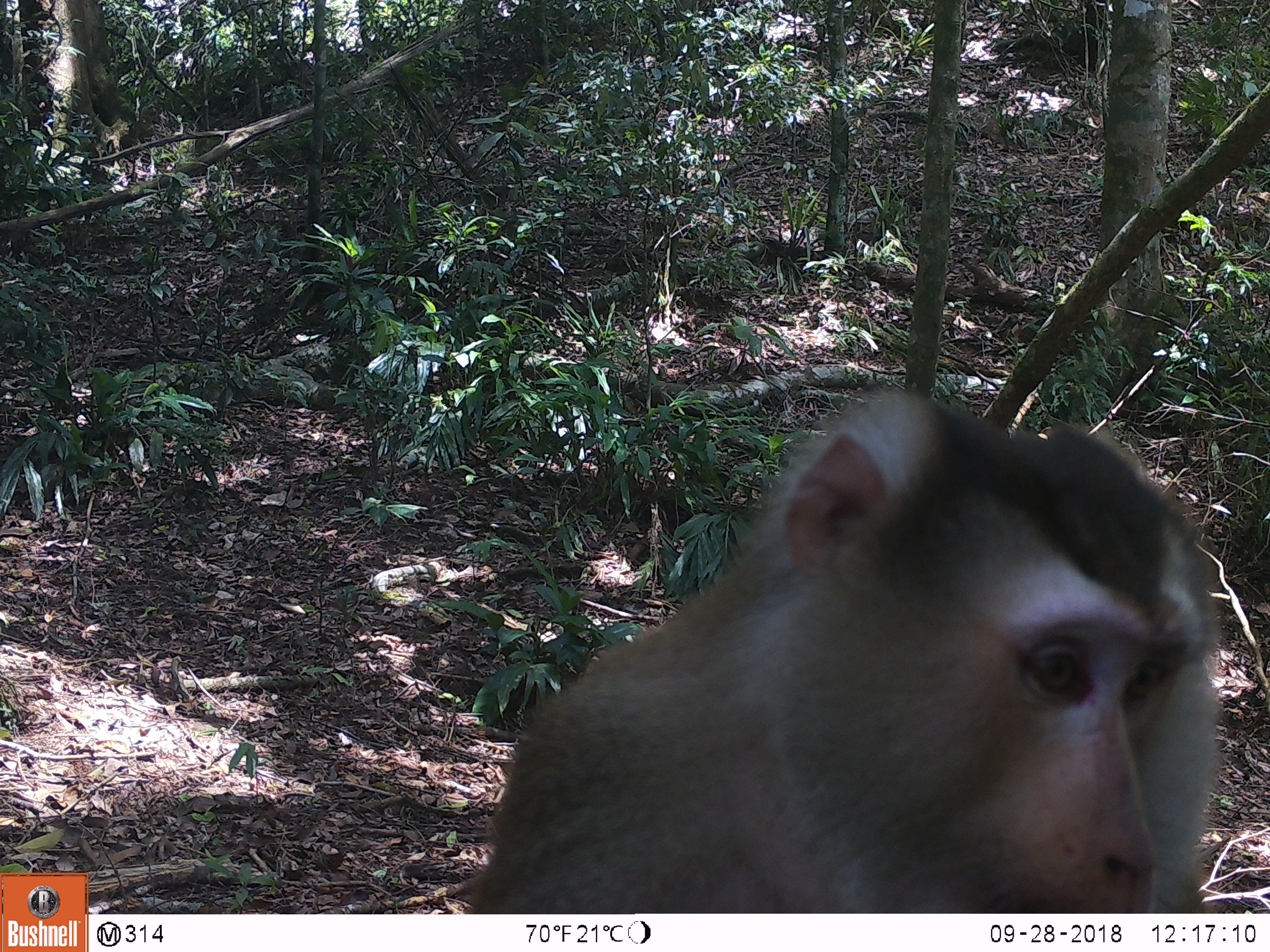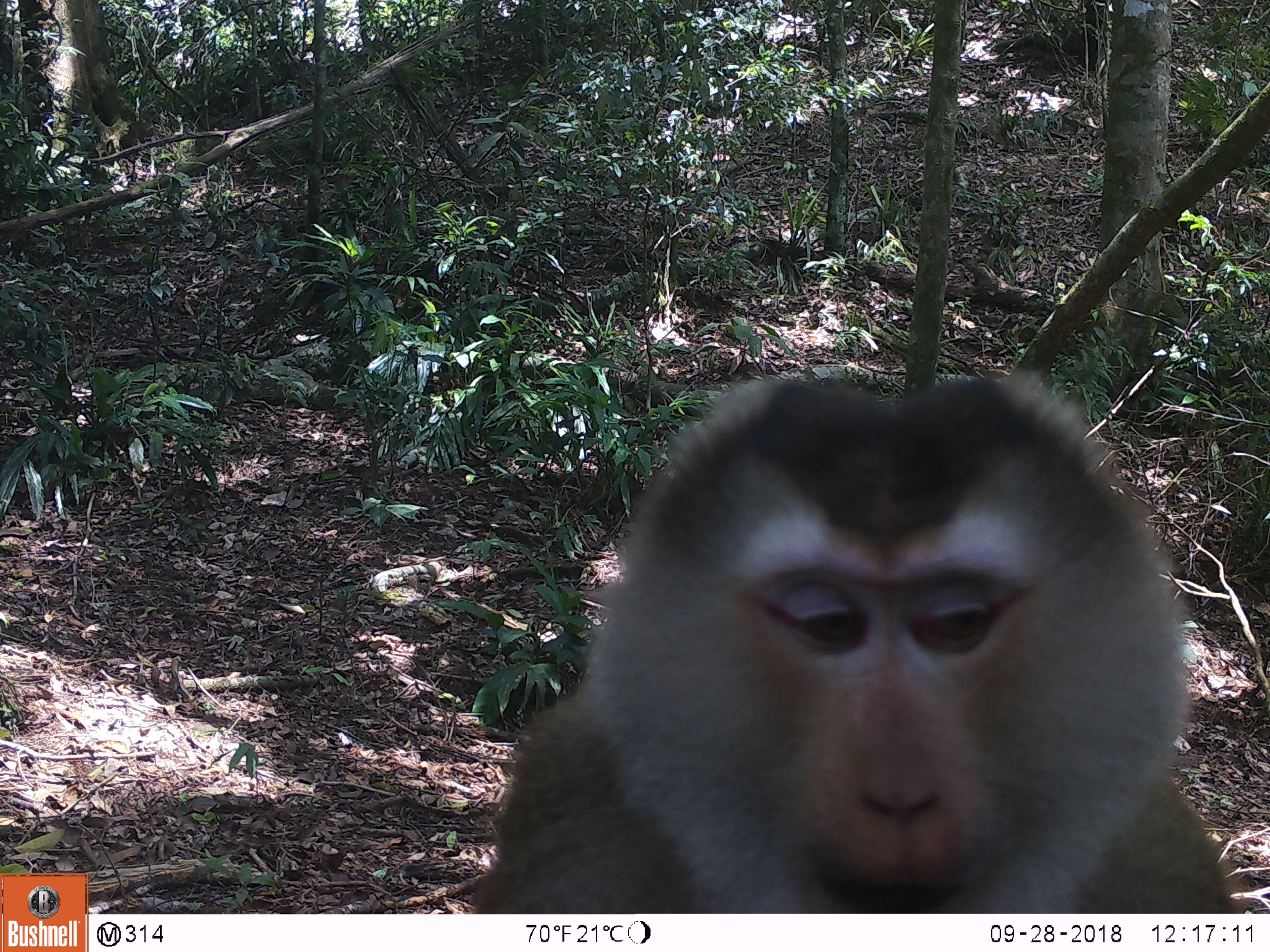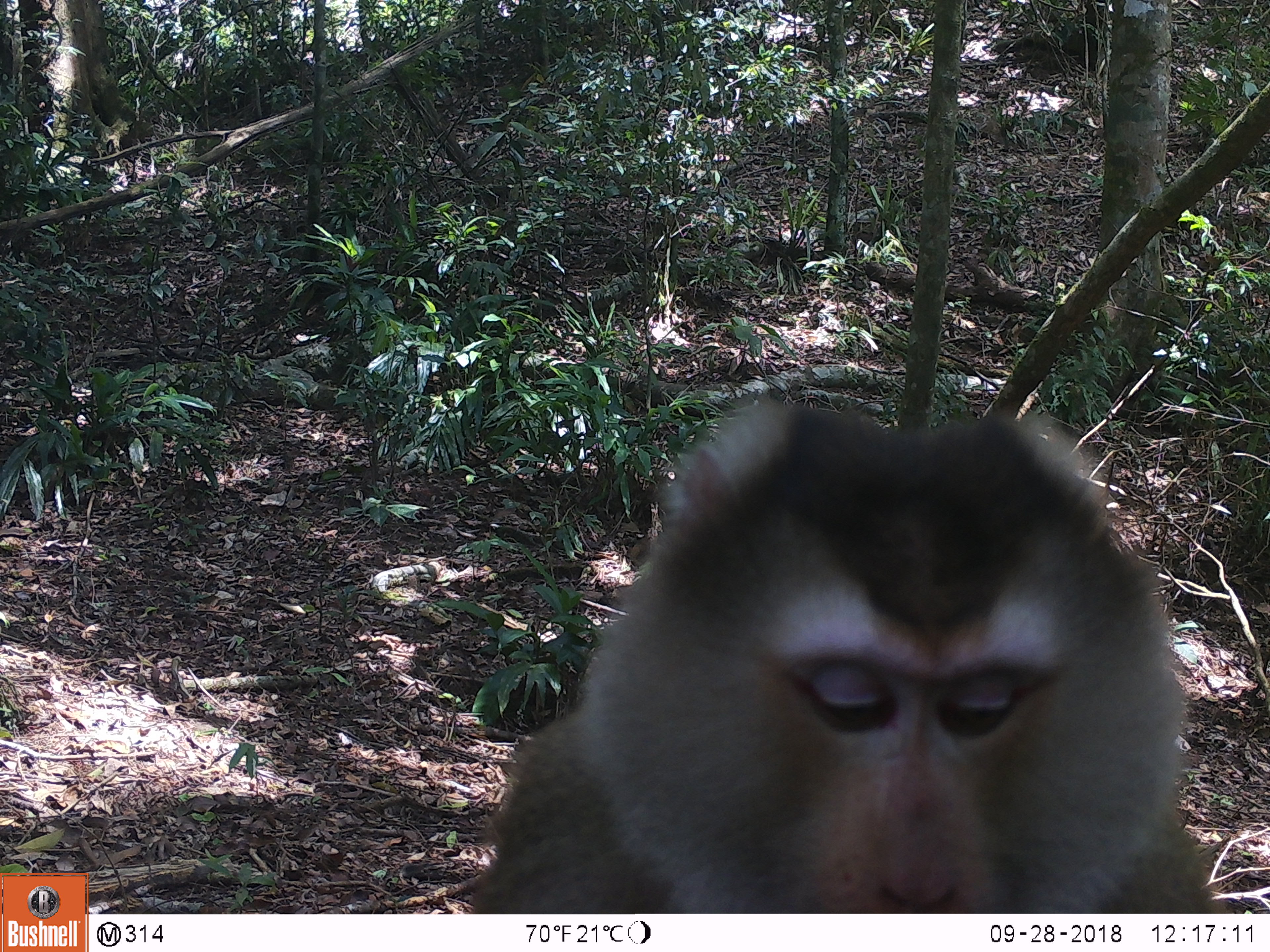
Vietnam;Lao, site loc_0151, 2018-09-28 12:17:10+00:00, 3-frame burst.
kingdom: Animalia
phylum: Chordata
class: Mammalia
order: Primates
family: Cercopithecidae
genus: Macaca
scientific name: Macaca nemestrina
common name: pig-tailed macaque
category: pig tailed macaque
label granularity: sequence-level